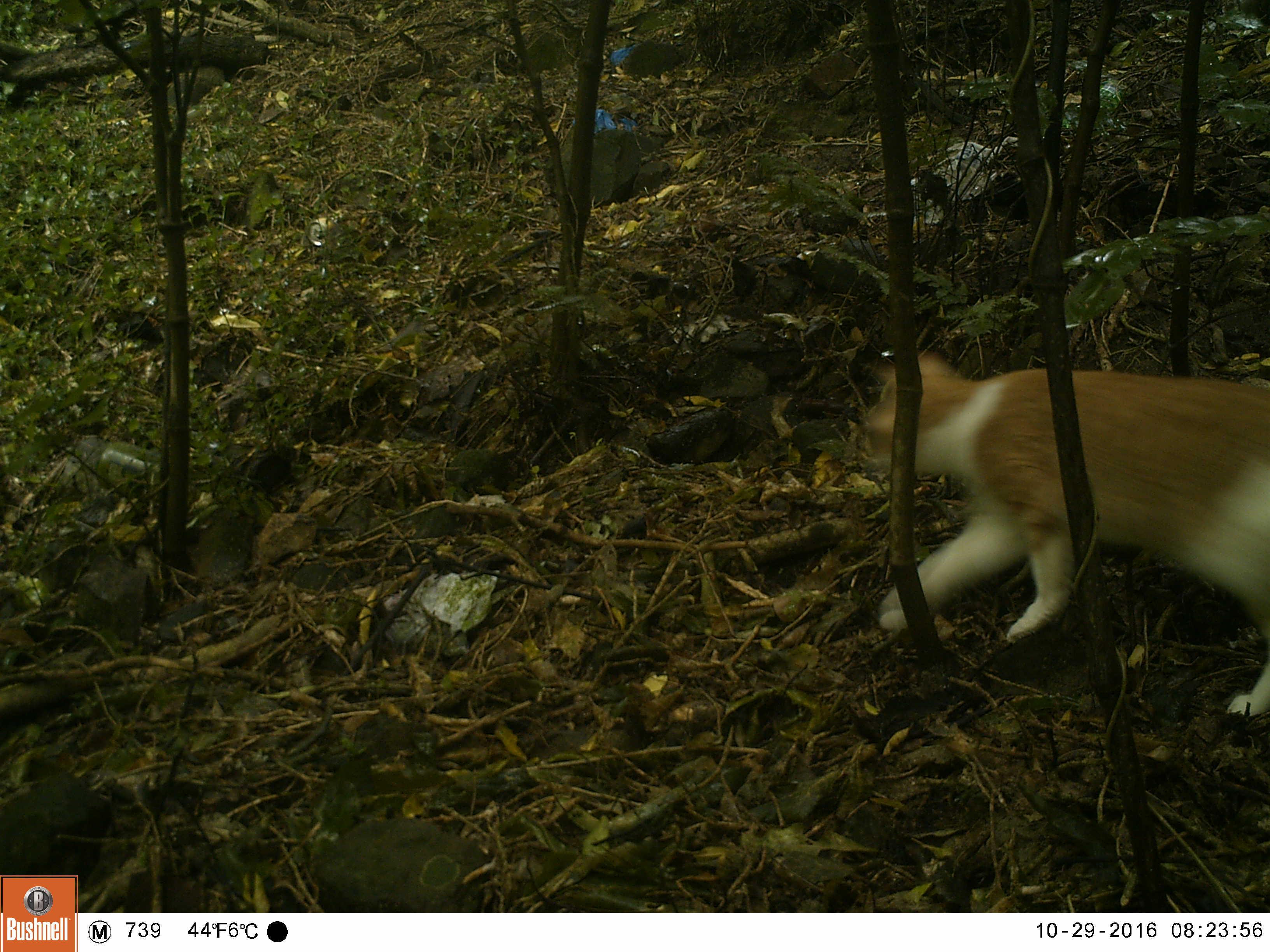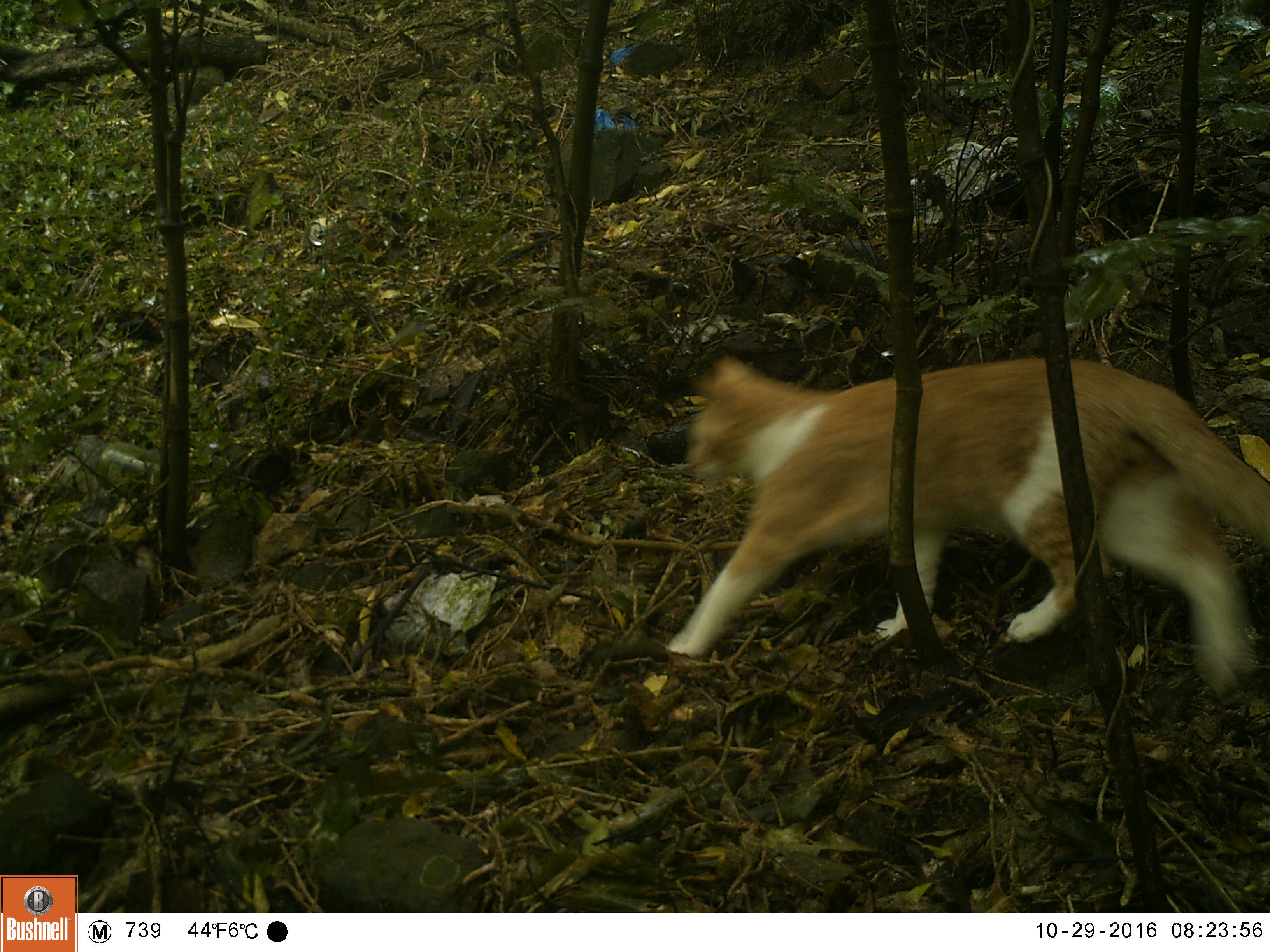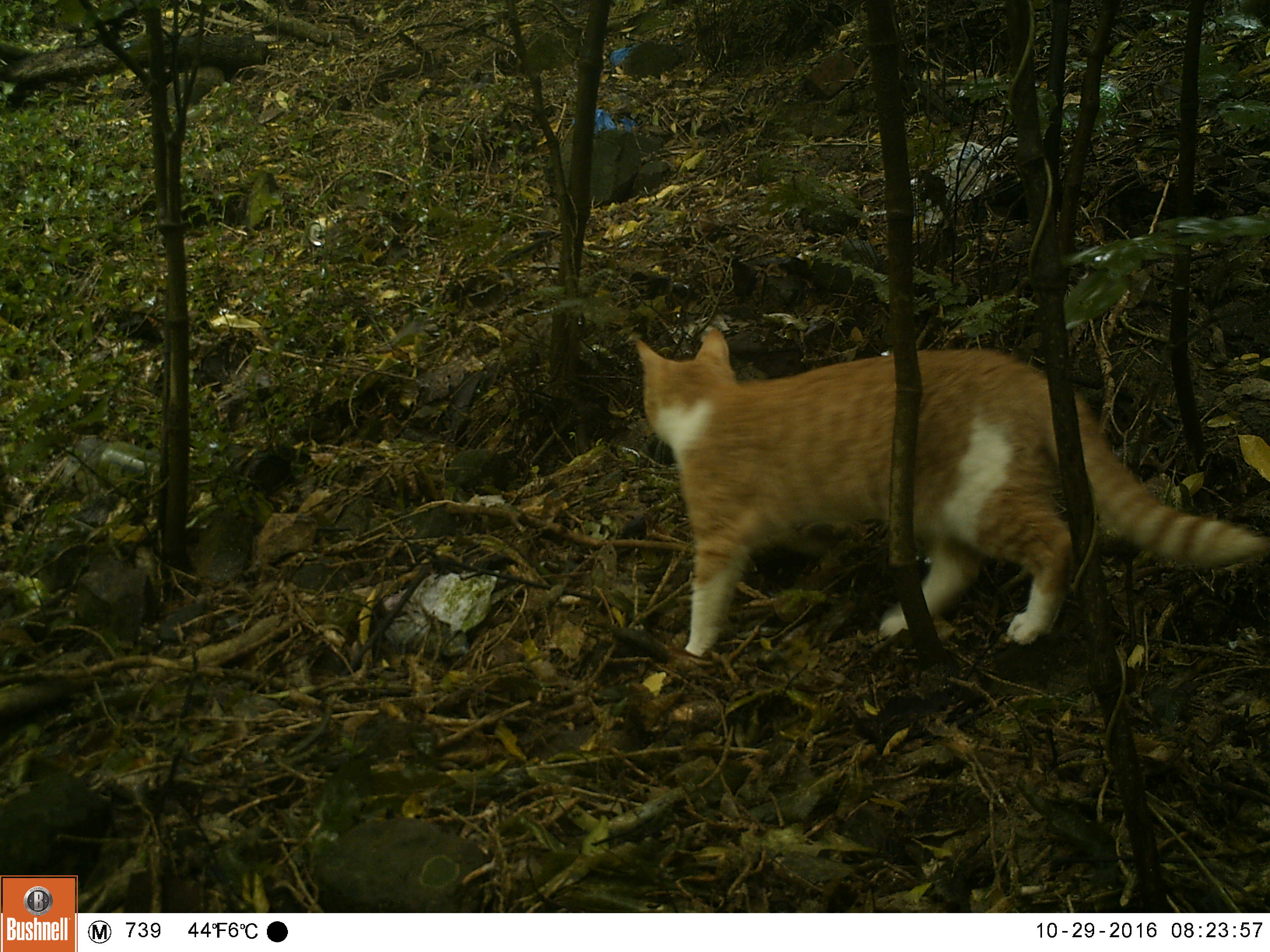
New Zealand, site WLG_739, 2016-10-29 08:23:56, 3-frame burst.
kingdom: Animalia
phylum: Chordata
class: Mammalia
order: Carnivora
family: Felidae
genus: Felis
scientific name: Felis catus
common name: domestic cat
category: cat